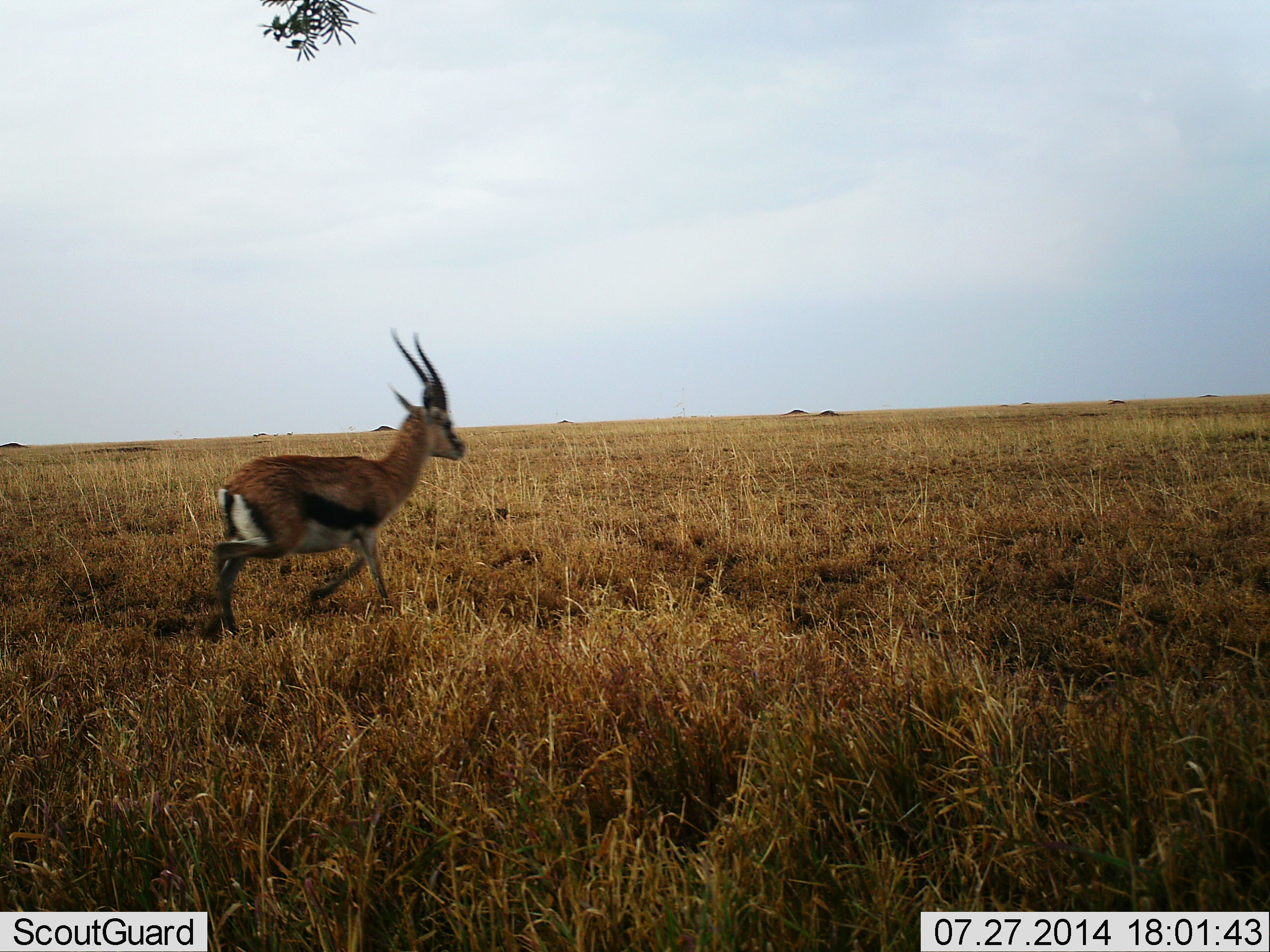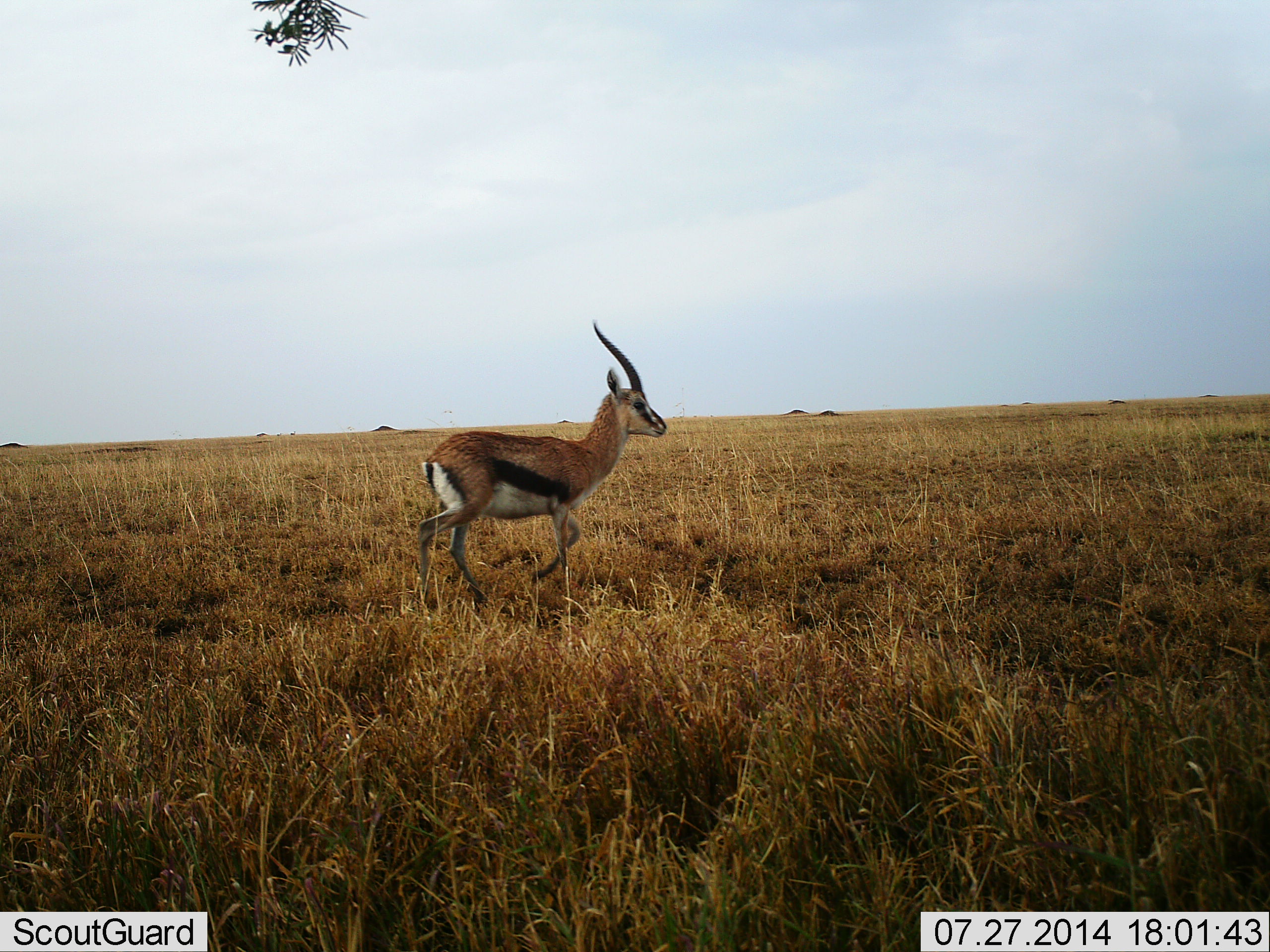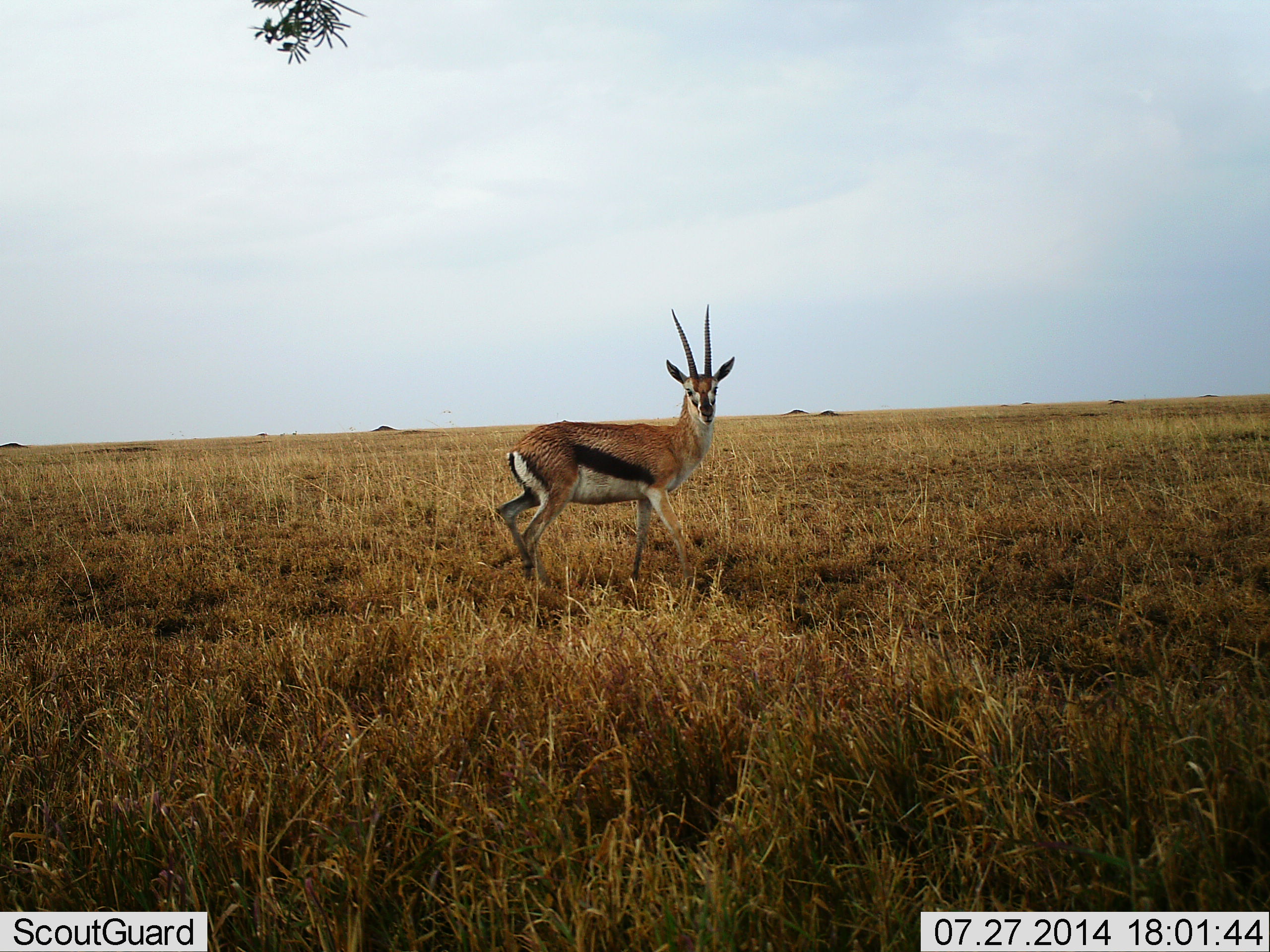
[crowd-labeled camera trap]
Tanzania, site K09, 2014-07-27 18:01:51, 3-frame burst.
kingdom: Animalia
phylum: Chordata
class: Mammalia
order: Artiodactyla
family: Bovidae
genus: Eudorcas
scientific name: Eudorcas thomsonii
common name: thomson's gazelle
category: gazellethomsons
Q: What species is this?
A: Gazellethomsons (thomson's gazelle) (Eudorcas thomsonii).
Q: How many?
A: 1.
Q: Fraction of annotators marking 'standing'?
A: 10%.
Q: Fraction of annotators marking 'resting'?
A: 0%.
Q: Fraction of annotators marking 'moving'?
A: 90%.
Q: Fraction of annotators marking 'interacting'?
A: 0%.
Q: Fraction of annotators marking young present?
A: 0%.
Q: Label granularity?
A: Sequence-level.